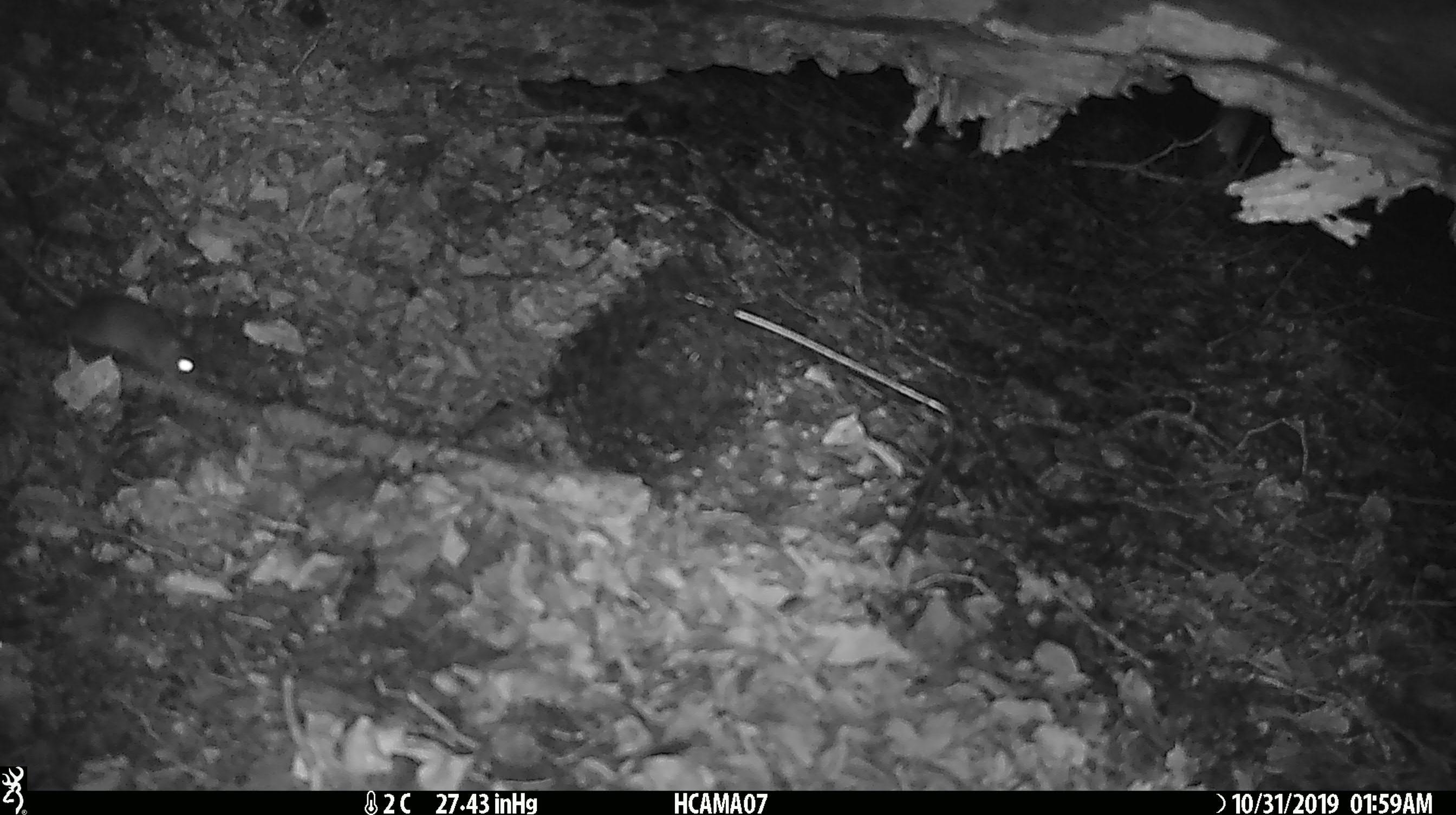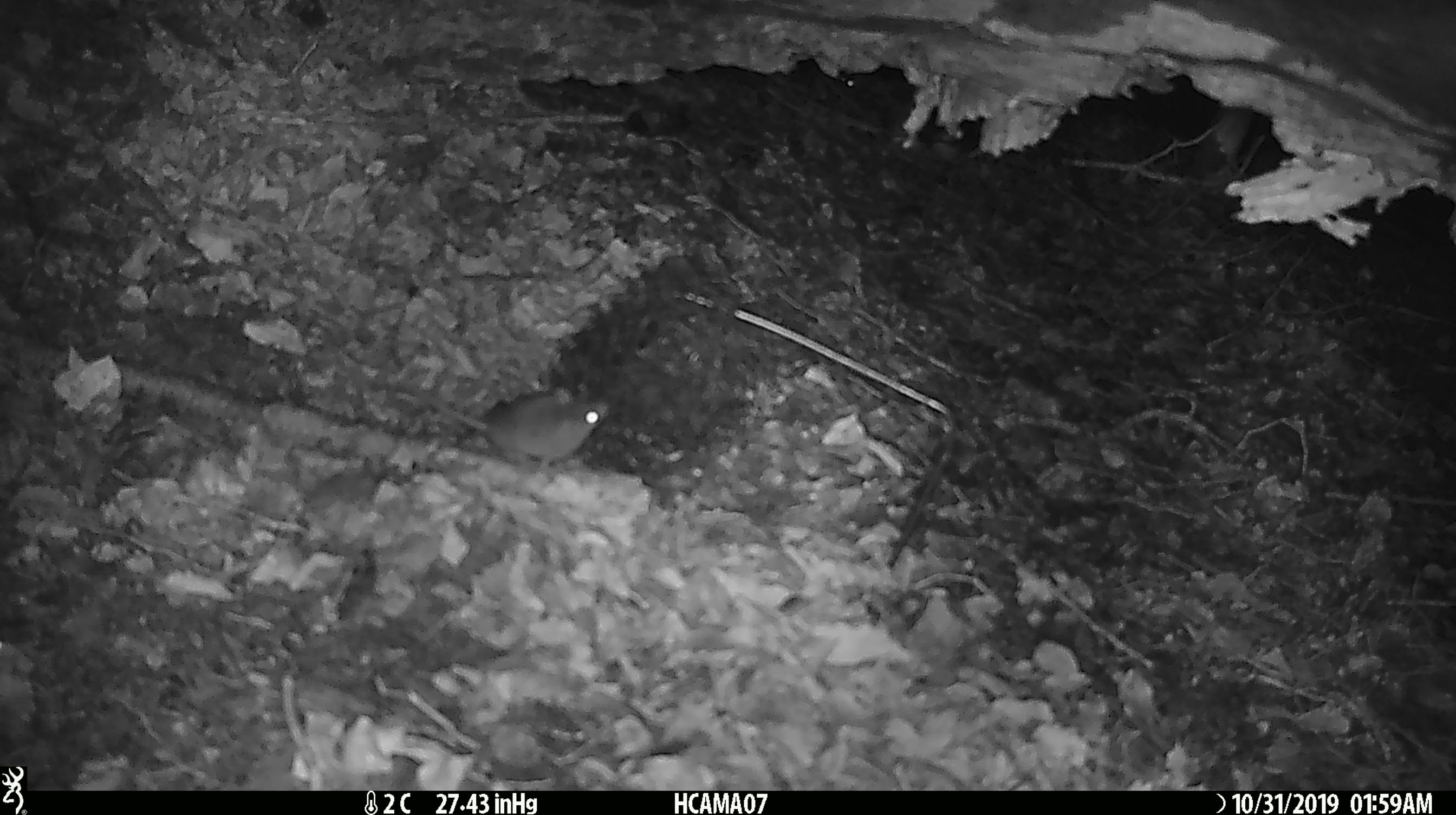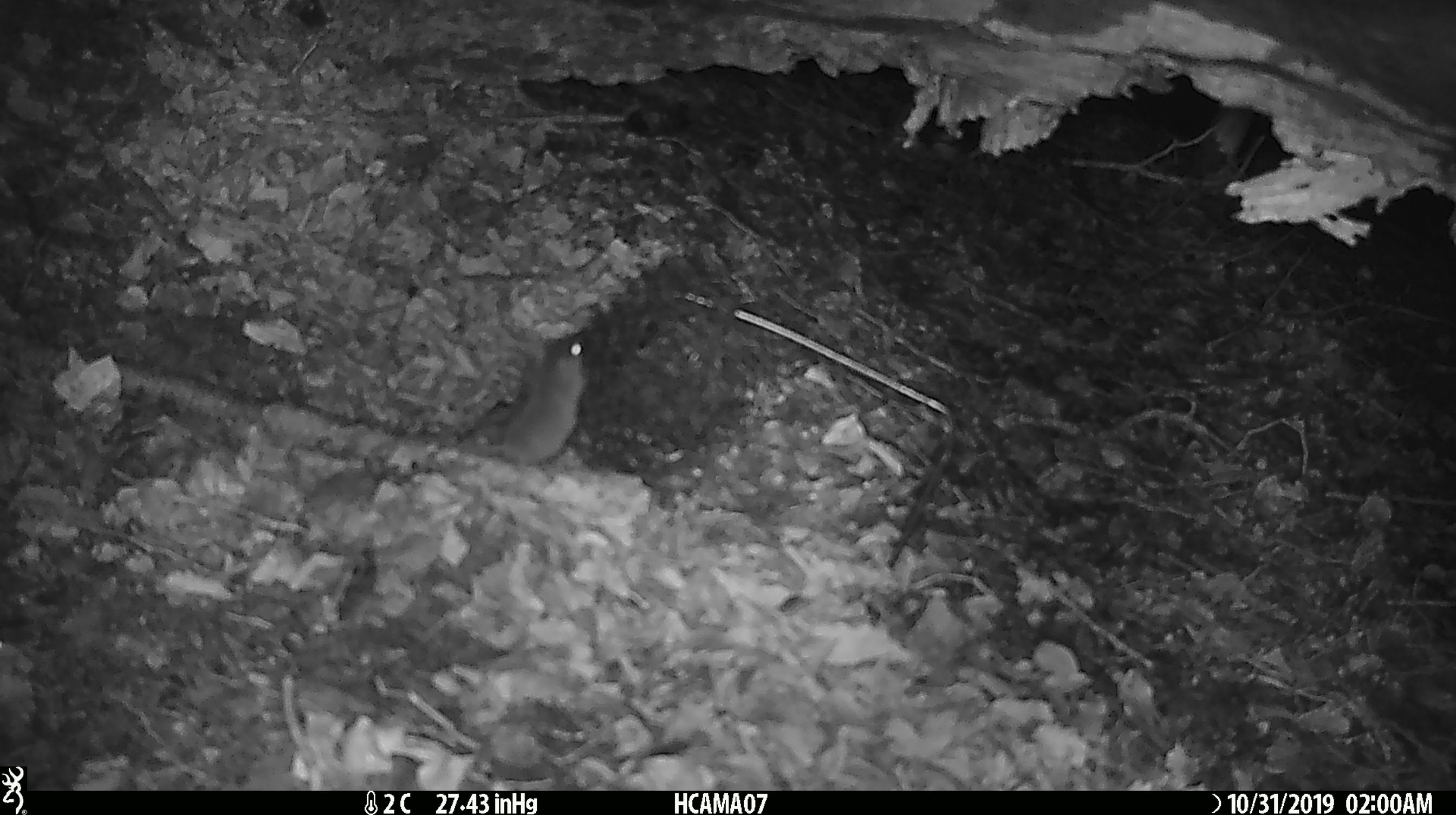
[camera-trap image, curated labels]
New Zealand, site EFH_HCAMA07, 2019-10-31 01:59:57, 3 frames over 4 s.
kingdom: Animalia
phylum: Chordata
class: Mammalia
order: Rodentia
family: Muridae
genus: Mus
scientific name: Mus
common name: mouse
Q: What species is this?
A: Mouse (Mus).